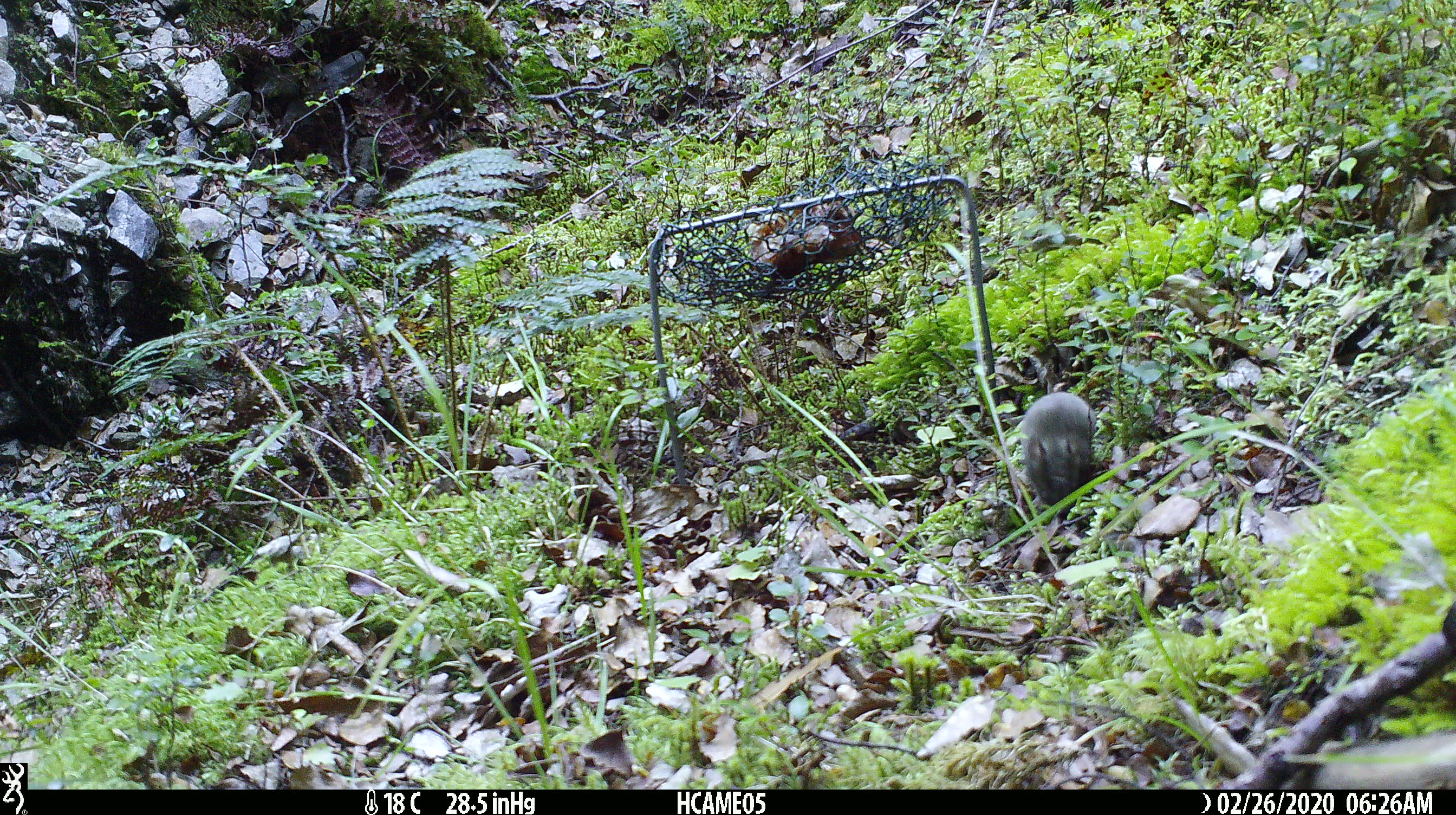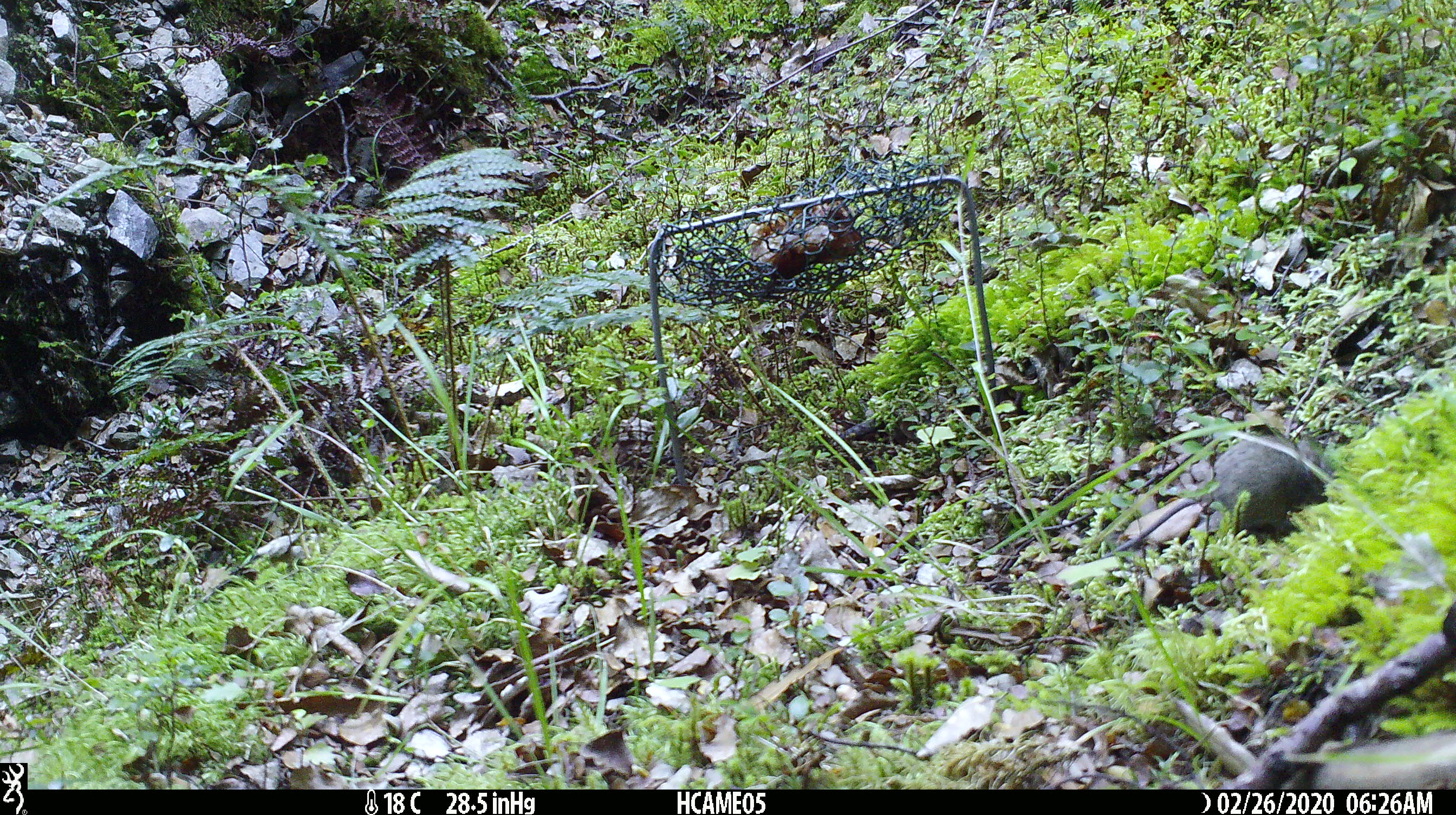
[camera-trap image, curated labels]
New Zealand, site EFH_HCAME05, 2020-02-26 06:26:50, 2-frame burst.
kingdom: Animalia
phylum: Chordata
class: Mammalia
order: Rodentia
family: Muridae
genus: Mus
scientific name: Mus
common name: mouse